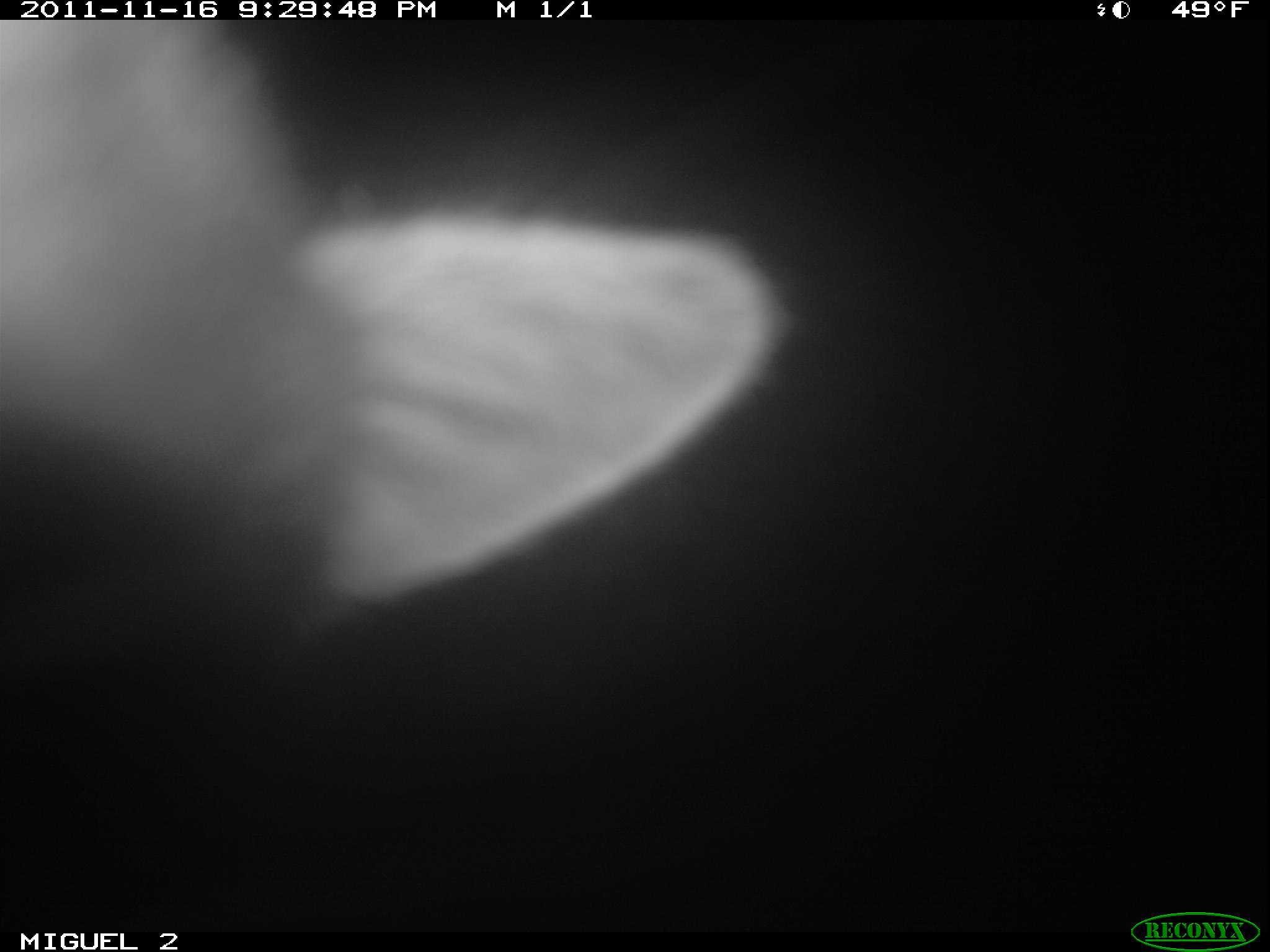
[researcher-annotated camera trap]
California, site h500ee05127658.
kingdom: Animalia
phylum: Chordata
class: Mammalia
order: Carnivora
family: Canidae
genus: Urocyon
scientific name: Urocyon littoralis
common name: island fox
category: fox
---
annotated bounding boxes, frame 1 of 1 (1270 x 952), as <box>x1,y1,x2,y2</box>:
fox: <box>0,19,779,690</box>